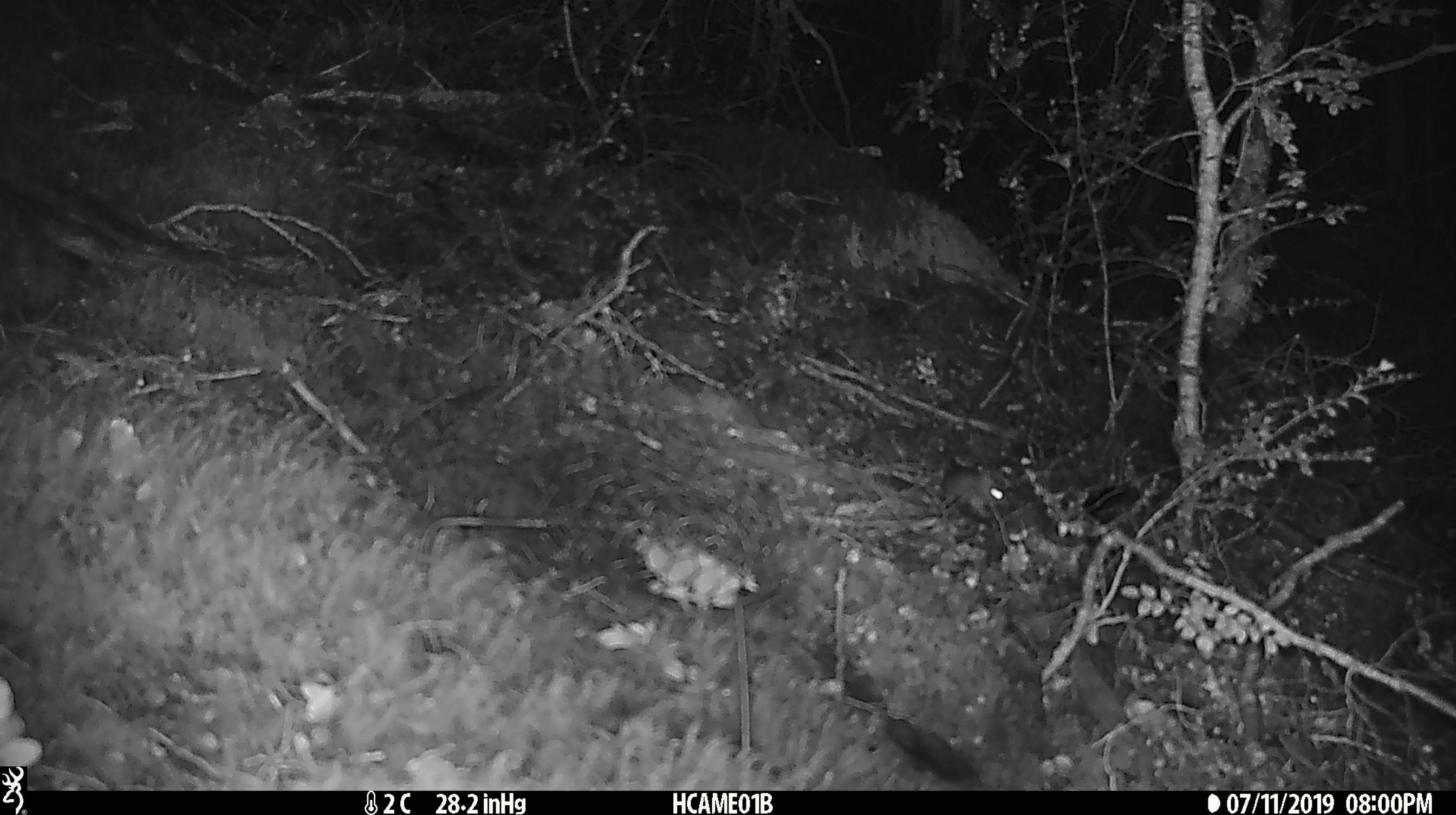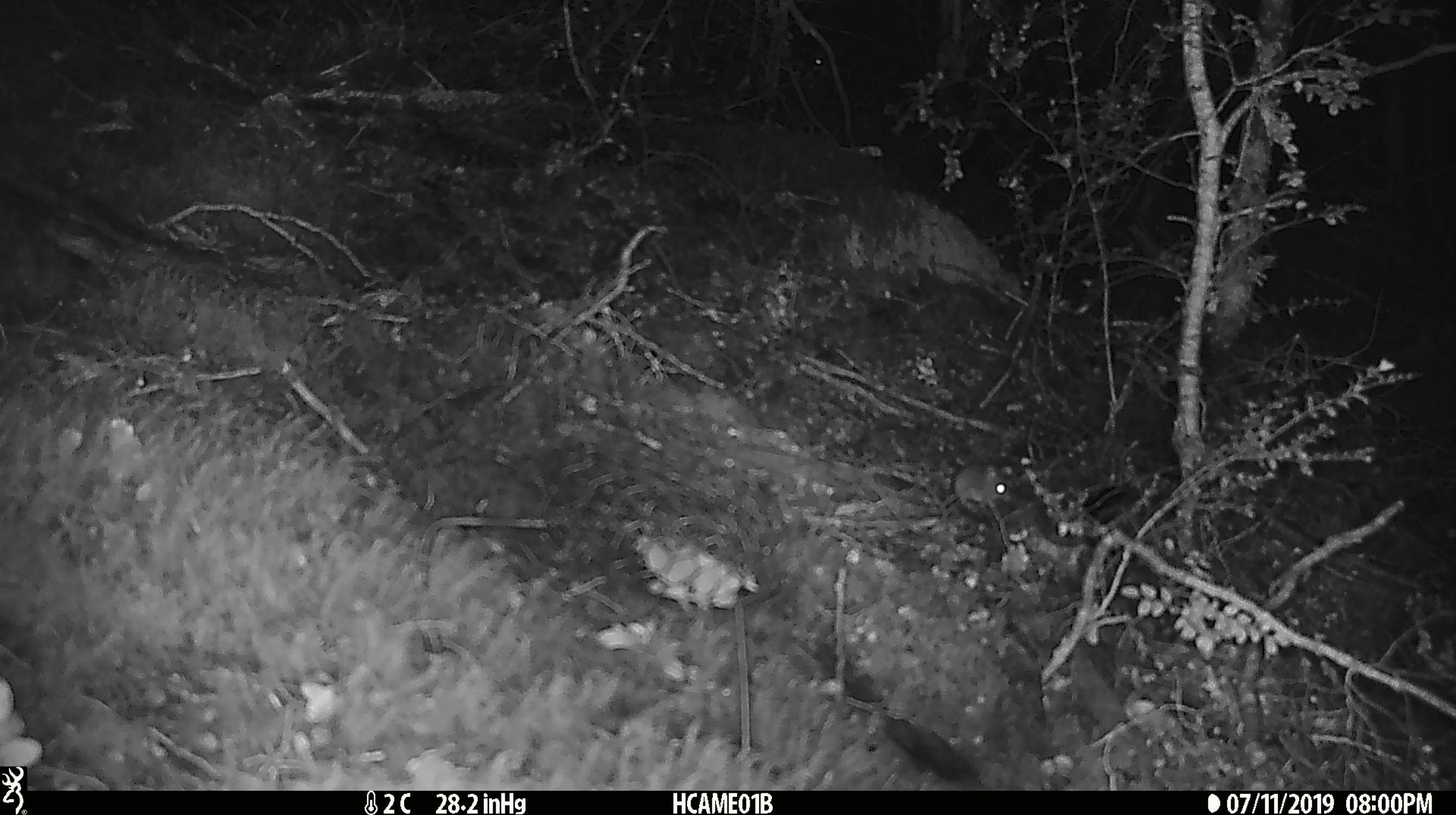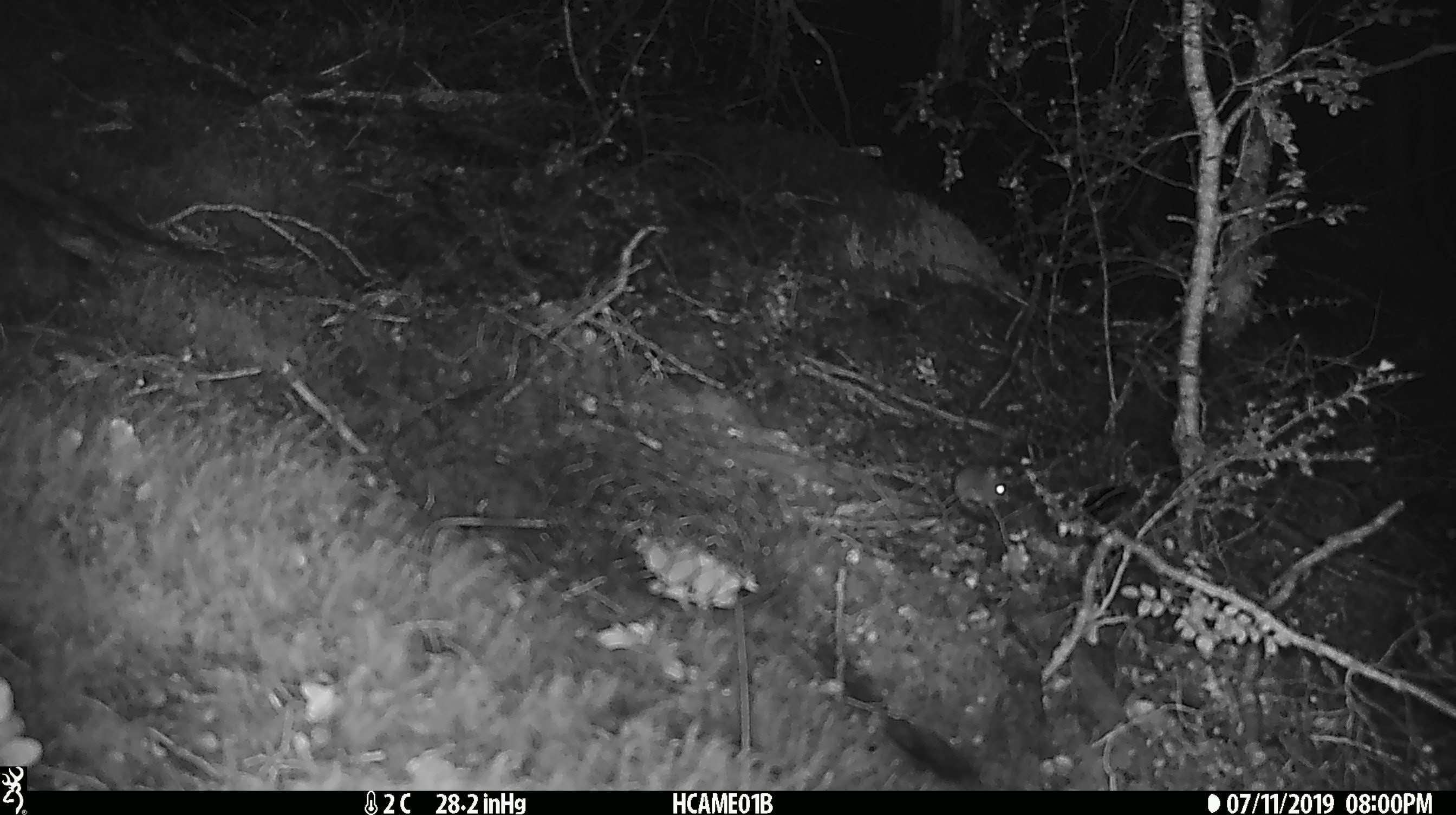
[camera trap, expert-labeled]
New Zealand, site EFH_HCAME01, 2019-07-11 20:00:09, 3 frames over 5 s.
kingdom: Animalia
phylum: Chordata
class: Mammalia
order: Rodentia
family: Muridae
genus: Mus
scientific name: Mus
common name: mouse